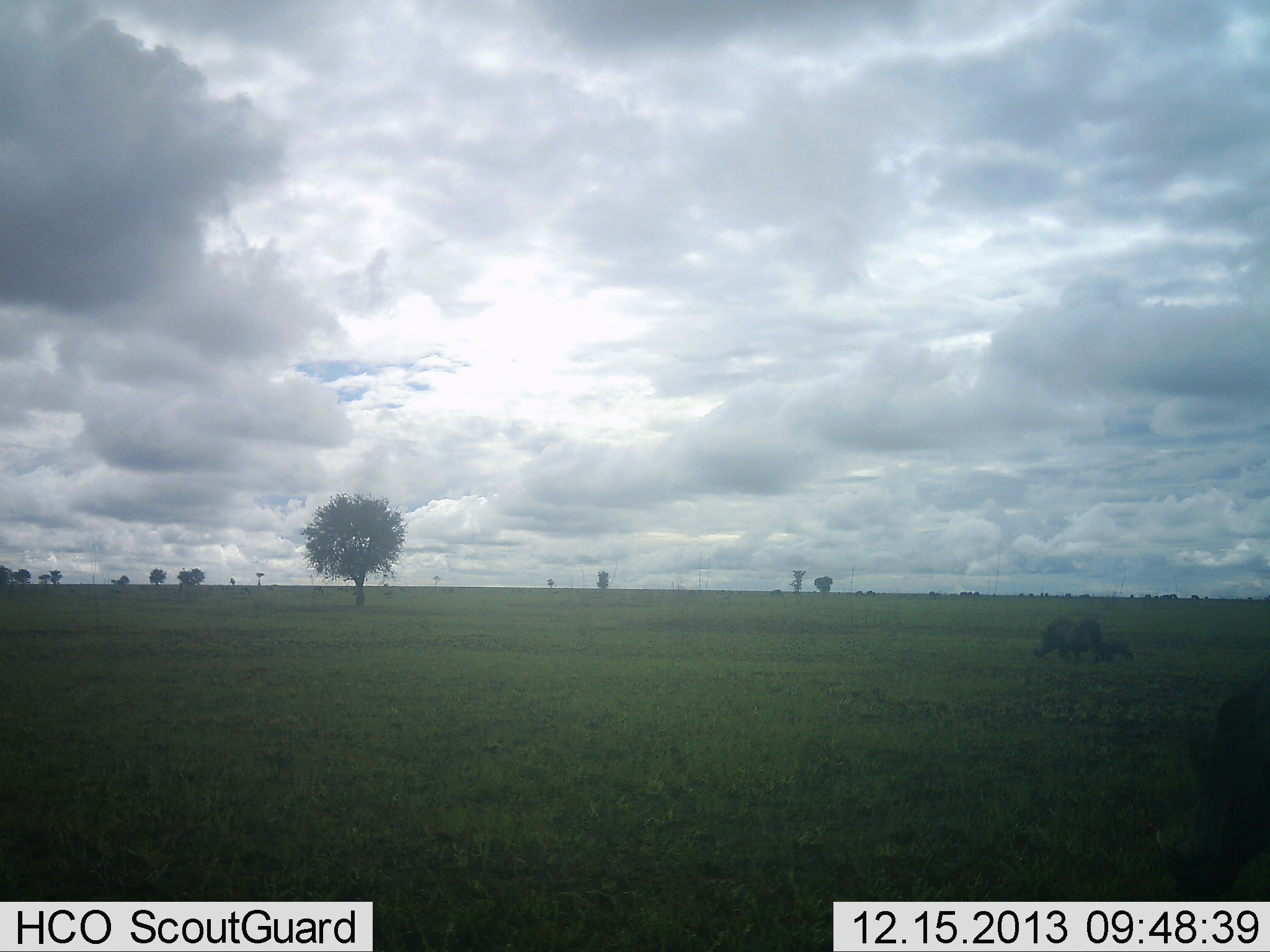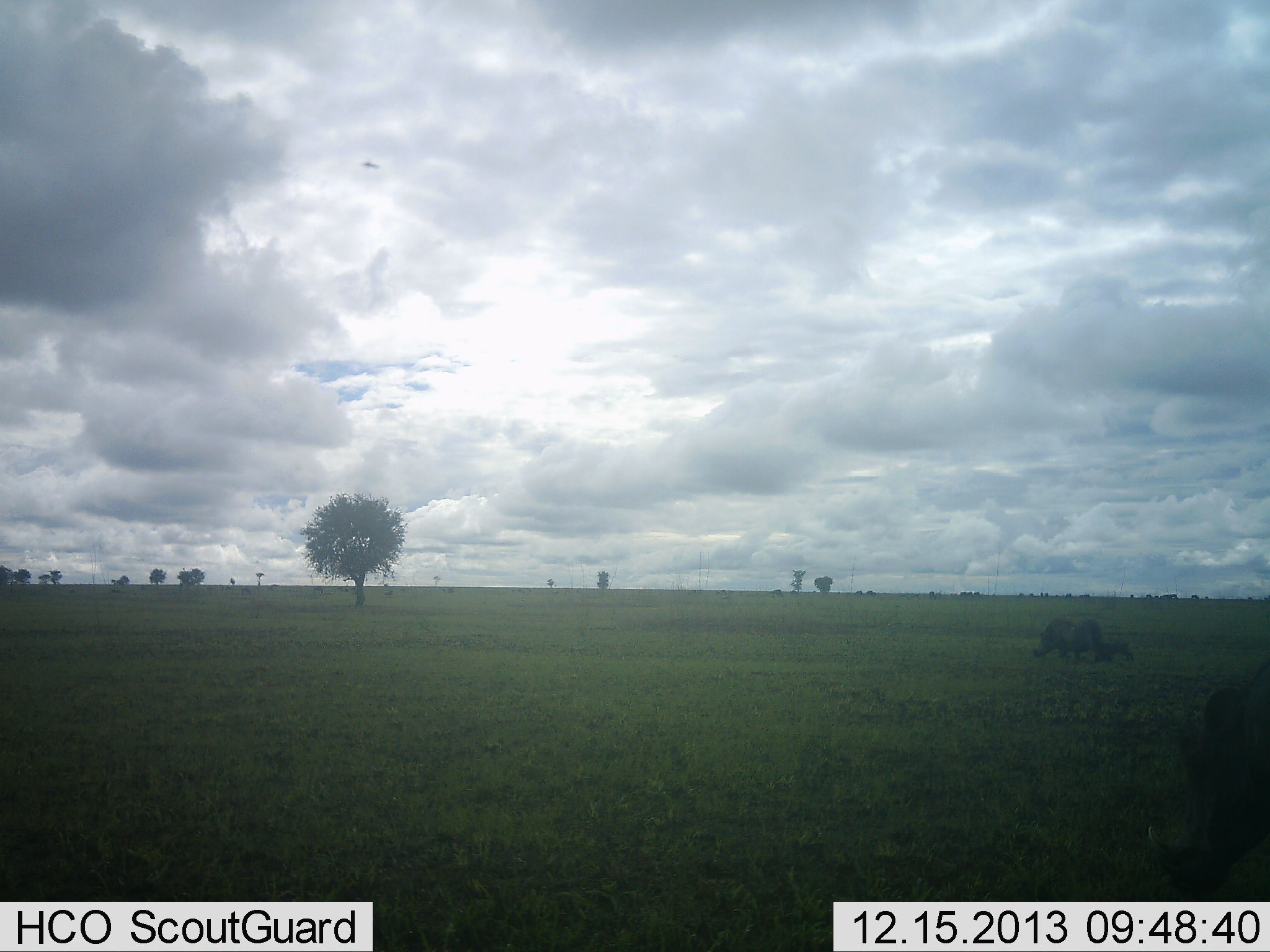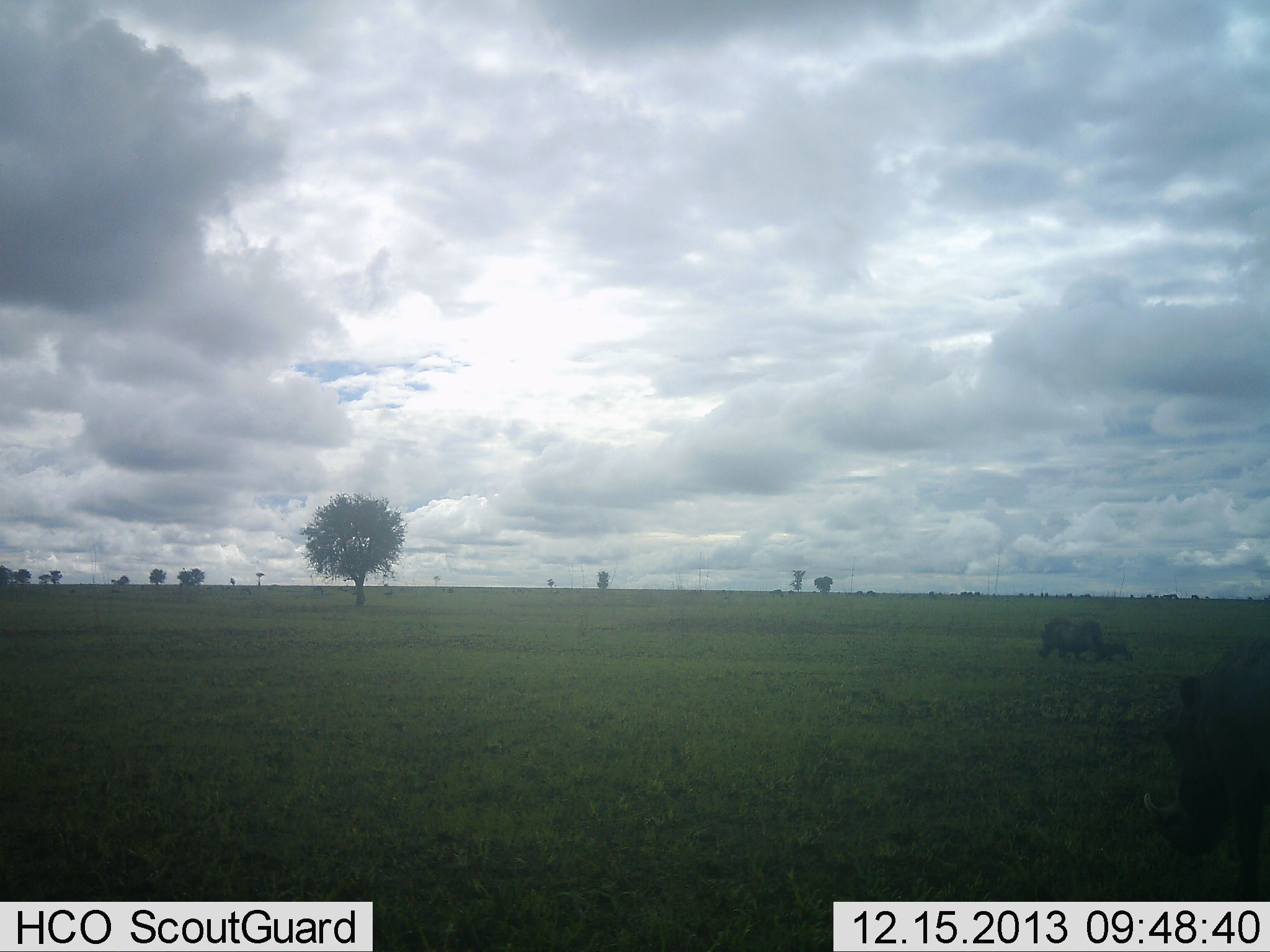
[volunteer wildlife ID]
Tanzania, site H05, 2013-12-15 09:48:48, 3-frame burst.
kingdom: Animalia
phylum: Chordata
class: Mammalia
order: Artiodactyla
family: Suidae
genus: Phacochoerus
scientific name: Phacochoerus africanus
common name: warthog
Warthog (Phacochoerus africanus), count 3. Behavior (volunteer vote fractions): standing 55%, resting 0%, moving 18%, interacting 0%. Young present (vote fraction): 55%. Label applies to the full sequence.